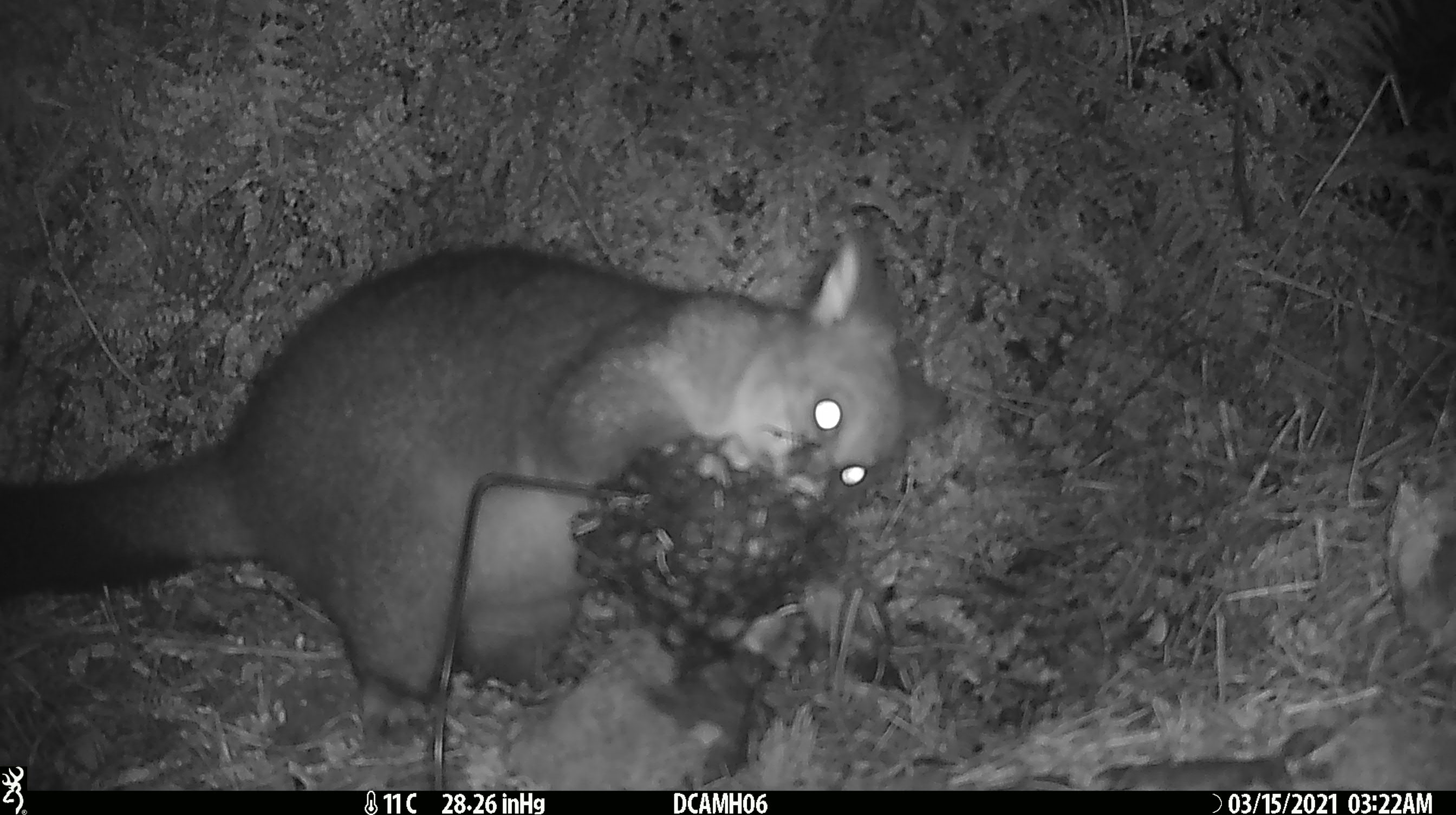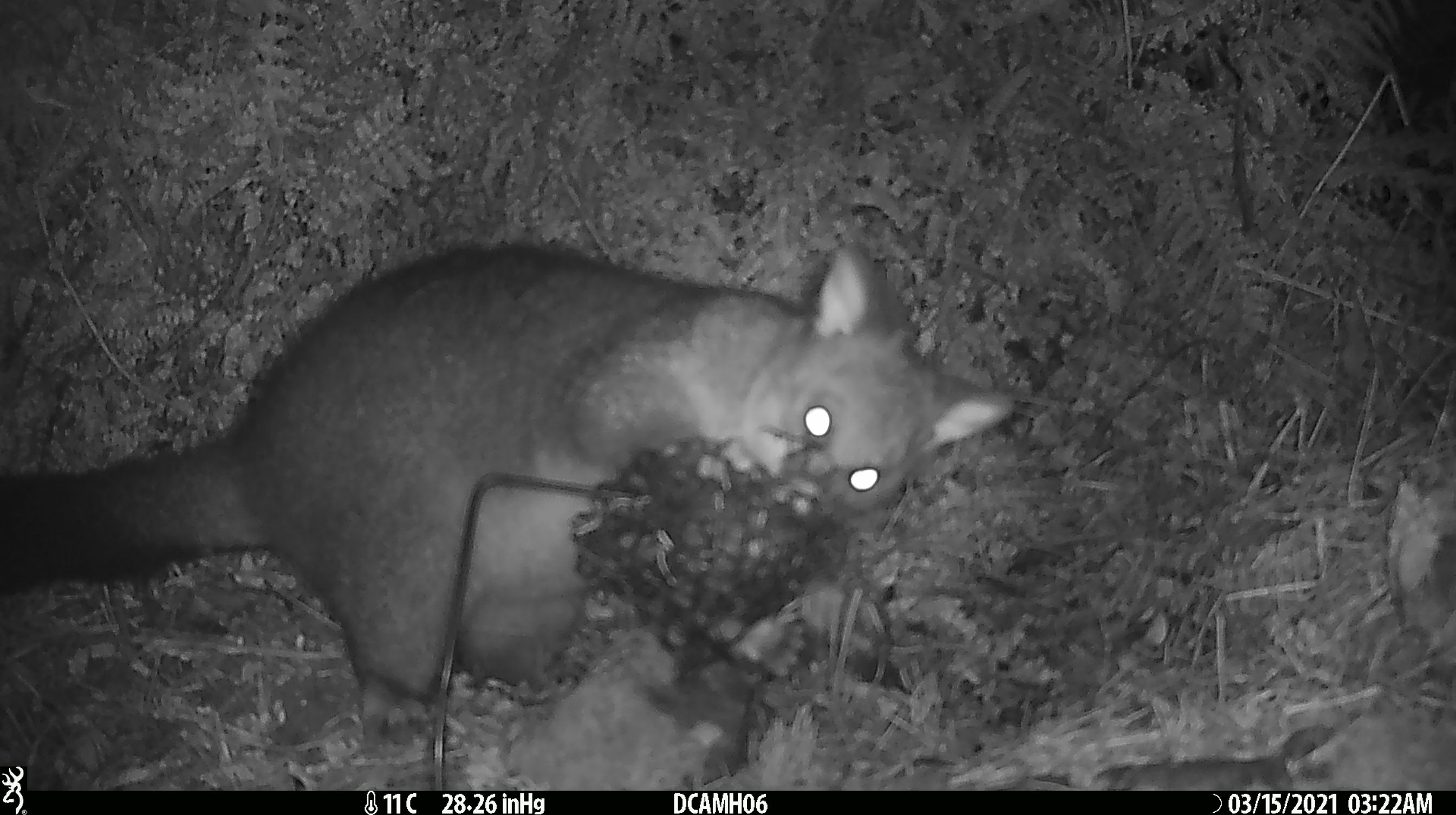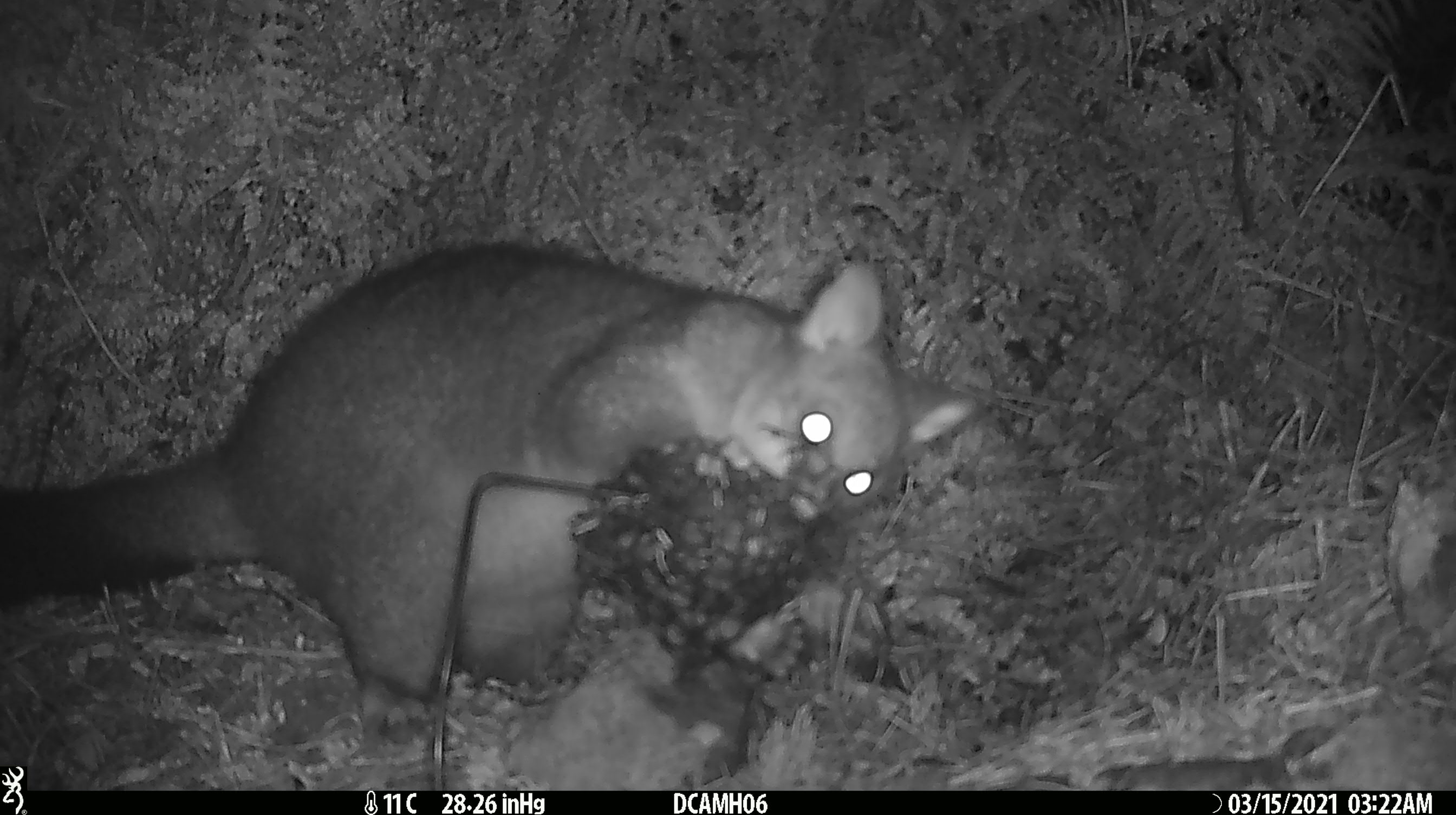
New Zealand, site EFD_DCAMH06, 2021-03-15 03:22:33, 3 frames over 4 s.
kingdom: Animalia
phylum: Chordata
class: Mammalia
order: Diprotodontia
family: Phalangeridae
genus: Trichosurus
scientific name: Trichosurus vulpecula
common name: common brushtail possum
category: possum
Possum (common brushtail possum) (Trichosurus vulpecula).